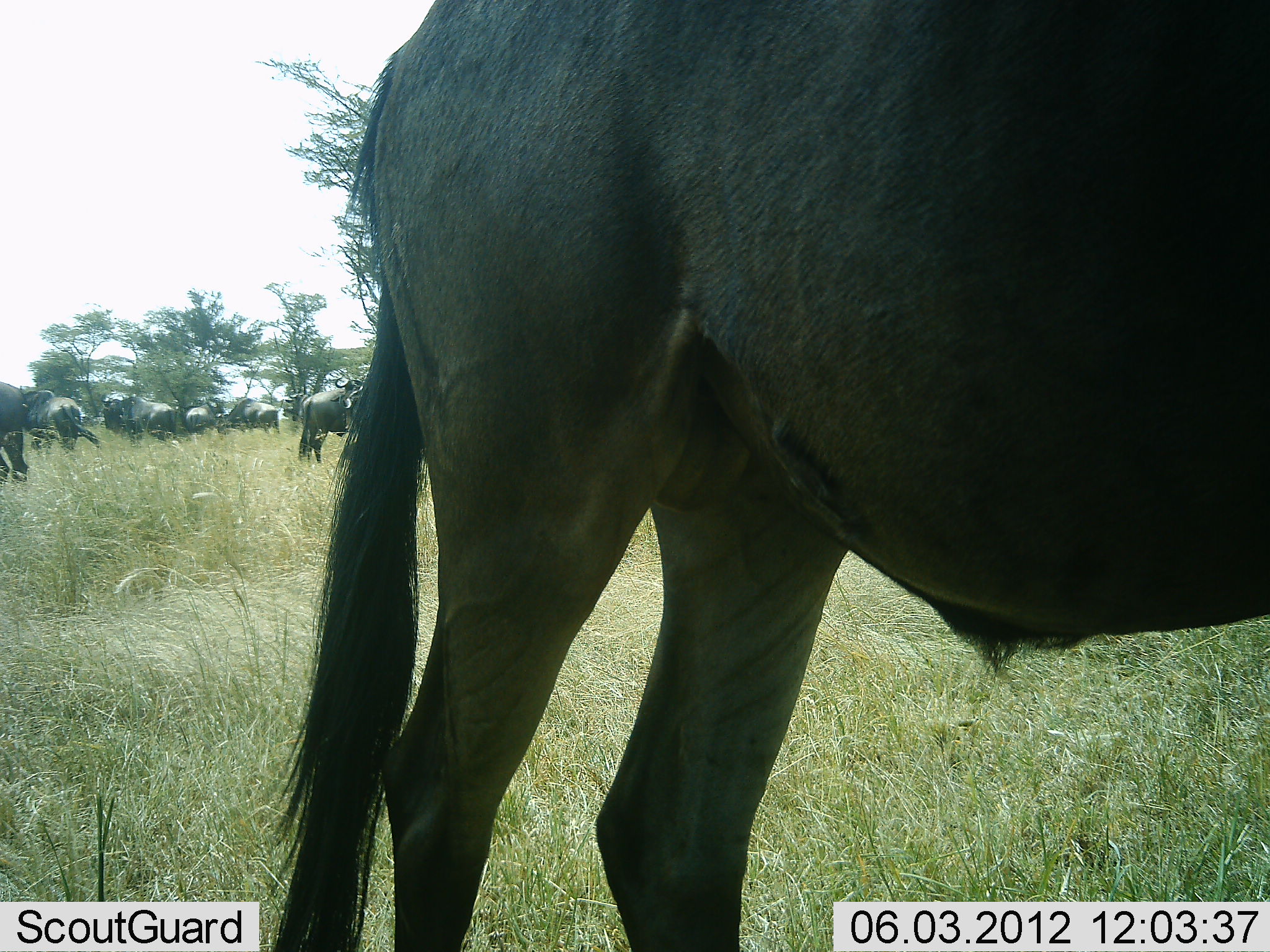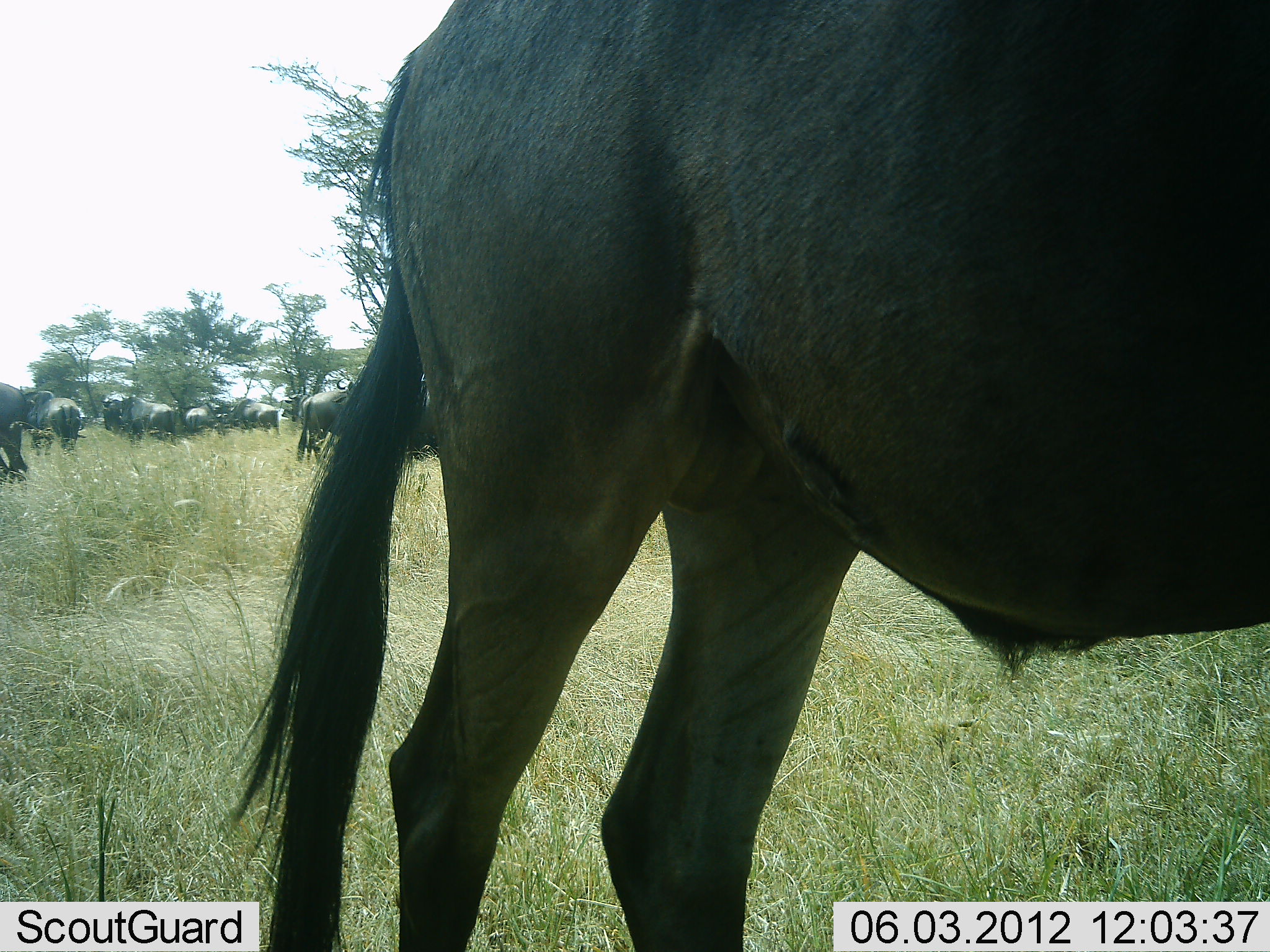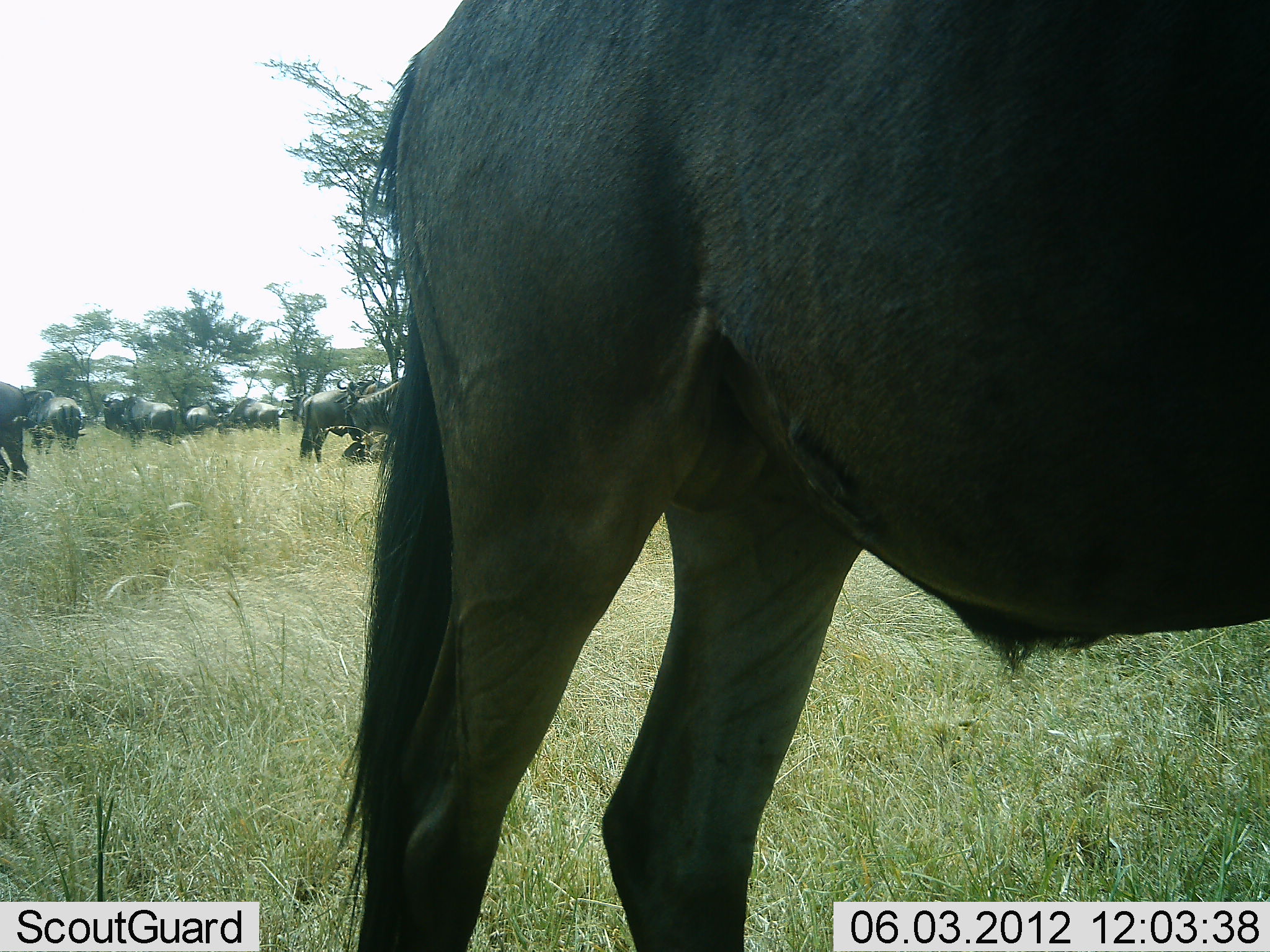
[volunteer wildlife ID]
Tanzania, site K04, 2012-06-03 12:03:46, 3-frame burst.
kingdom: Animalia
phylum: Chordata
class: Mammalia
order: Artiodactyla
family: Bovidae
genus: Connochaetes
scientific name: Connochaetes taurinus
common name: blue wildebeest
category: wildebeest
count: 11-50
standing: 80%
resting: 30%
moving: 30%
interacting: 20%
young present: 0%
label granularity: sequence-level